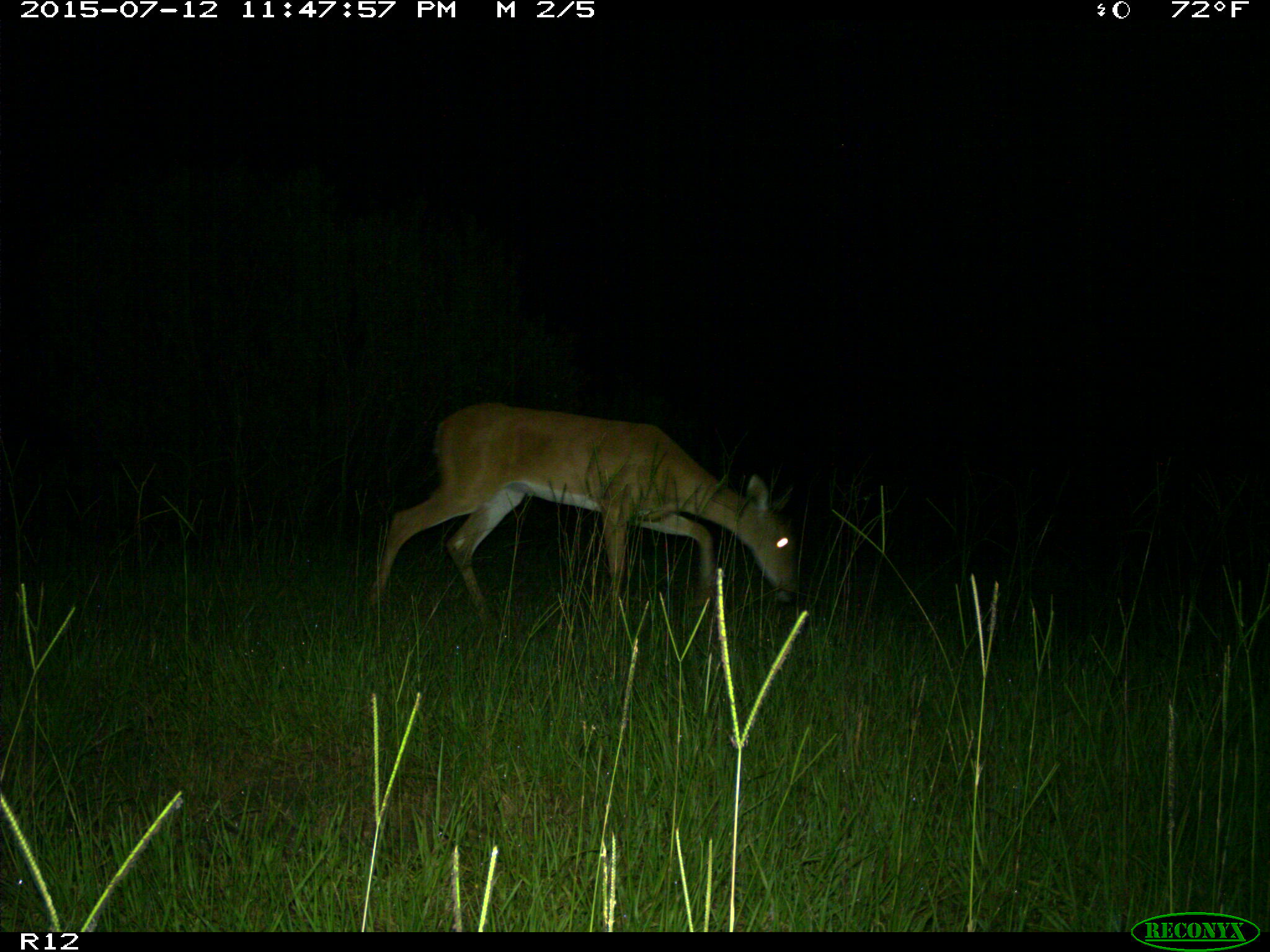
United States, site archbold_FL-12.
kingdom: Animalia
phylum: Chordata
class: Mammalia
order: Artiodactyla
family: Cervidae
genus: Odocoileus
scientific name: Odocoileus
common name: deer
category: unidentified deer